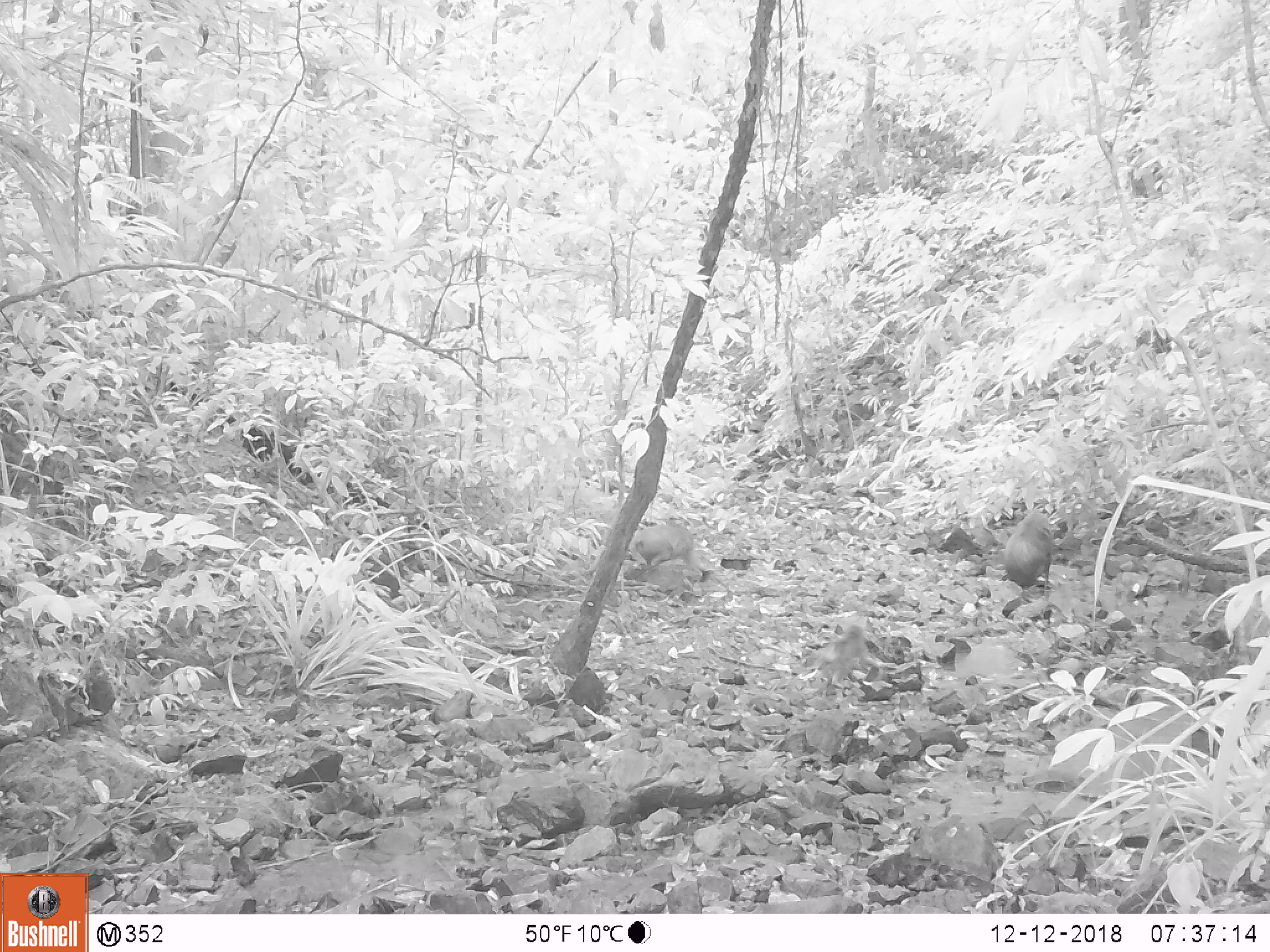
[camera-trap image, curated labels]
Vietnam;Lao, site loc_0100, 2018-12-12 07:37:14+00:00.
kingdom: Animalia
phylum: Chordata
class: Mammalia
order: Primates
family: Cercopithecidae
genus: Macaca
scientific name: Macaca arctoides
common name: stump-tailed macaque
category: stump tailed macaque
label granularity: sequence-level